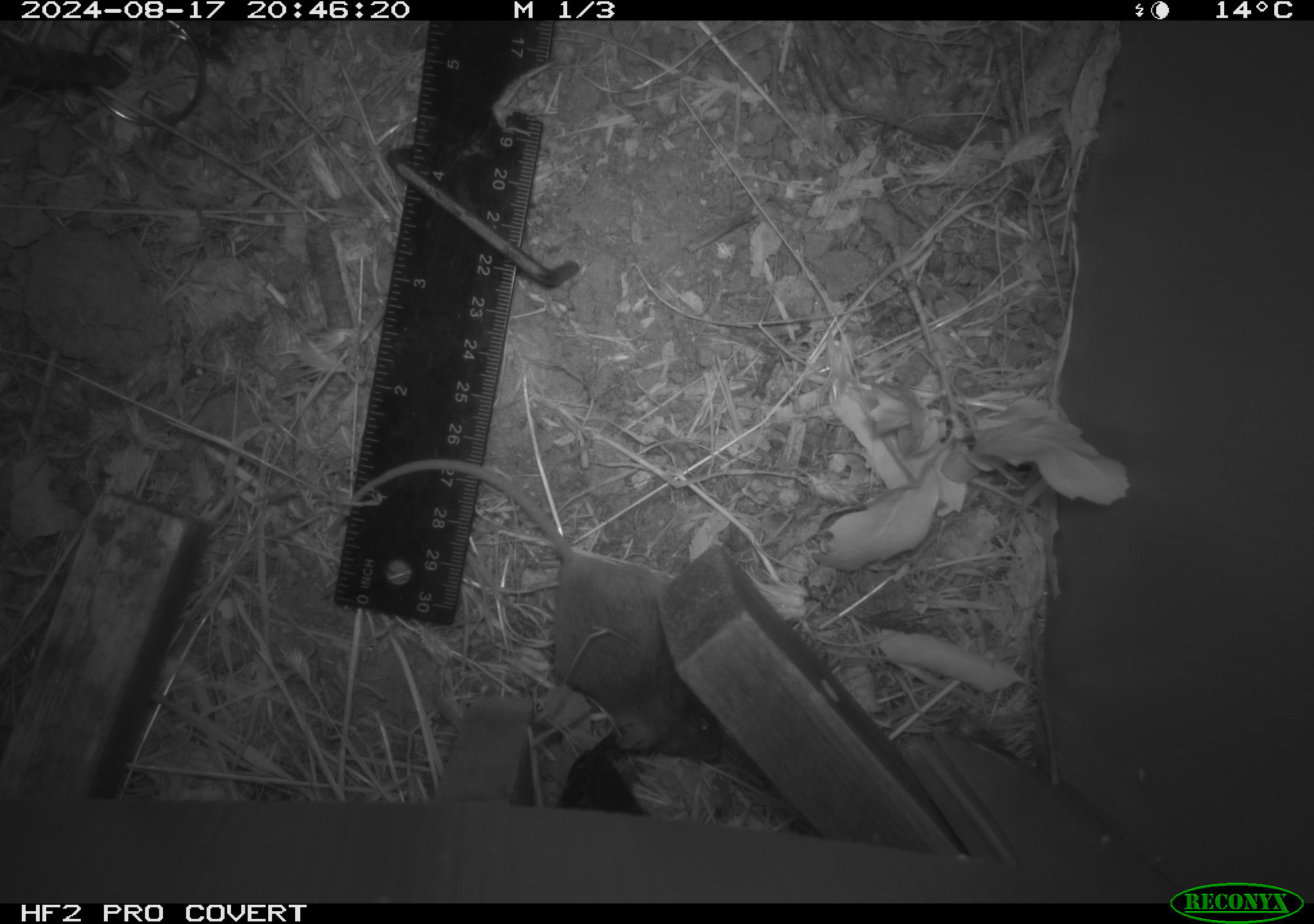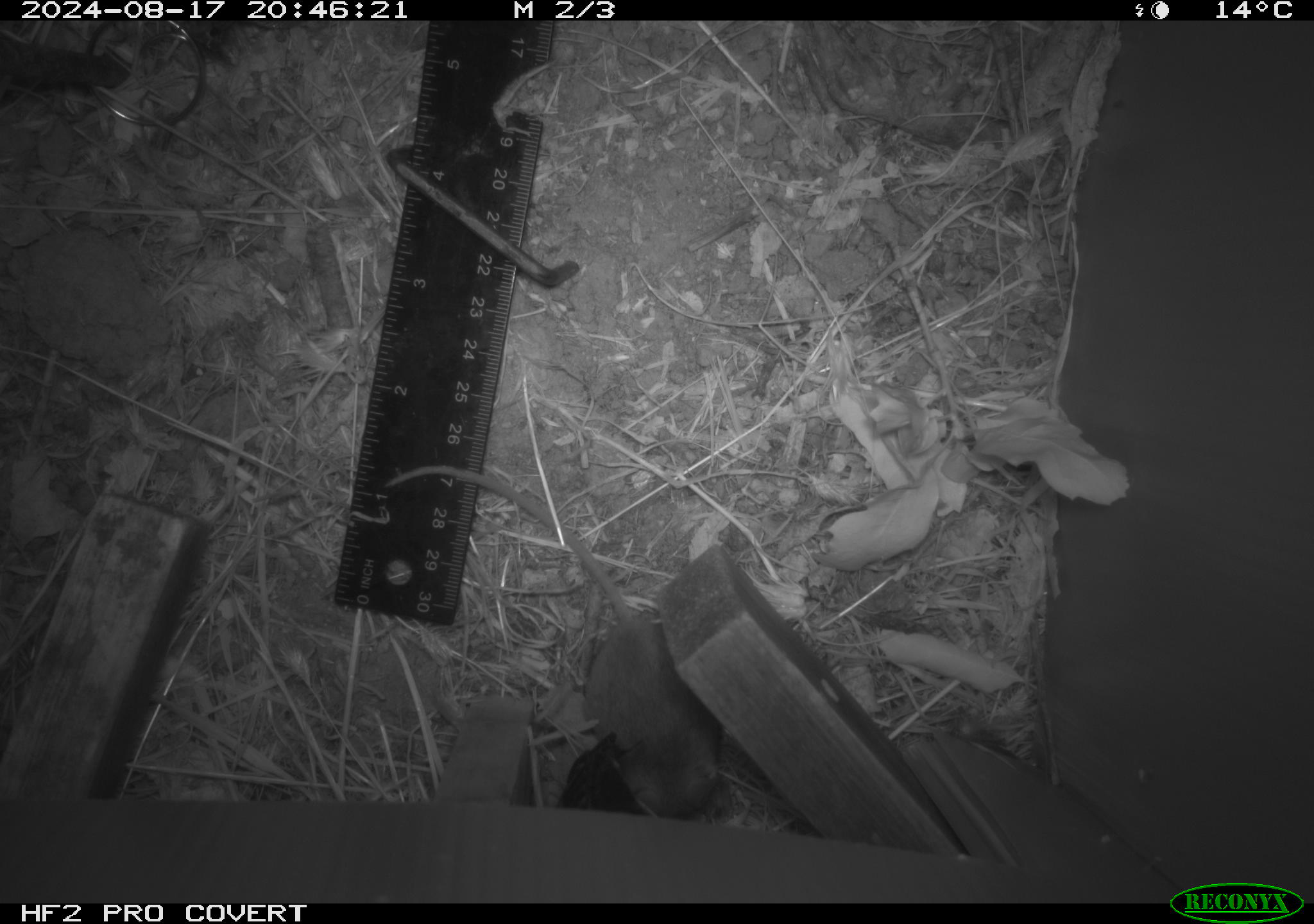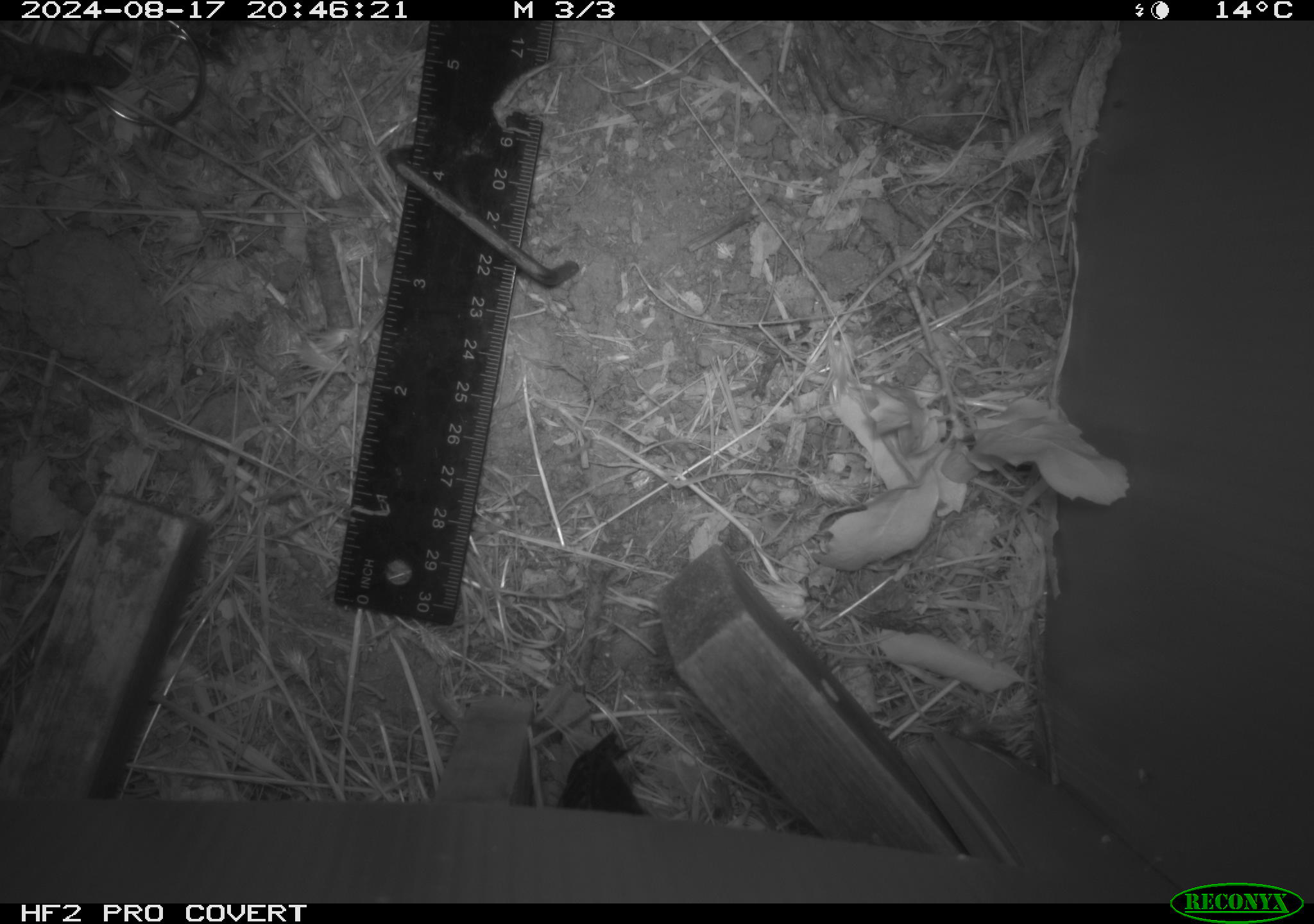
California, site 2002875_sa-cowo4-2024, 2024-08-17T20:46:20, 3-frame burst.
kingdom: Animalia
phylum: Chordata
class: Mammalia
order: Rodentia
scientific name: Rodentia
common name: mouse species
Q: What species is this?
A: Mouse species (Rodentia).